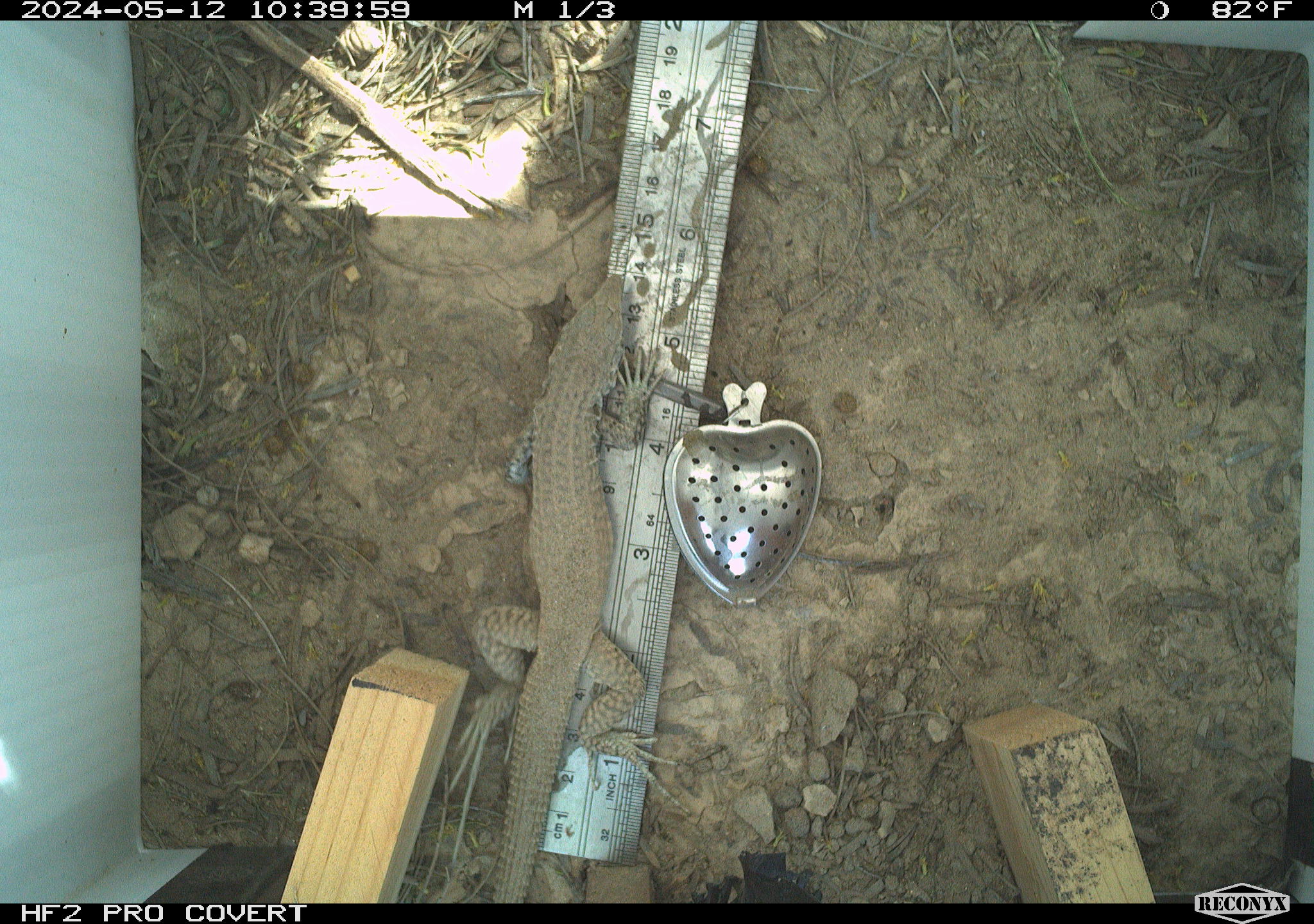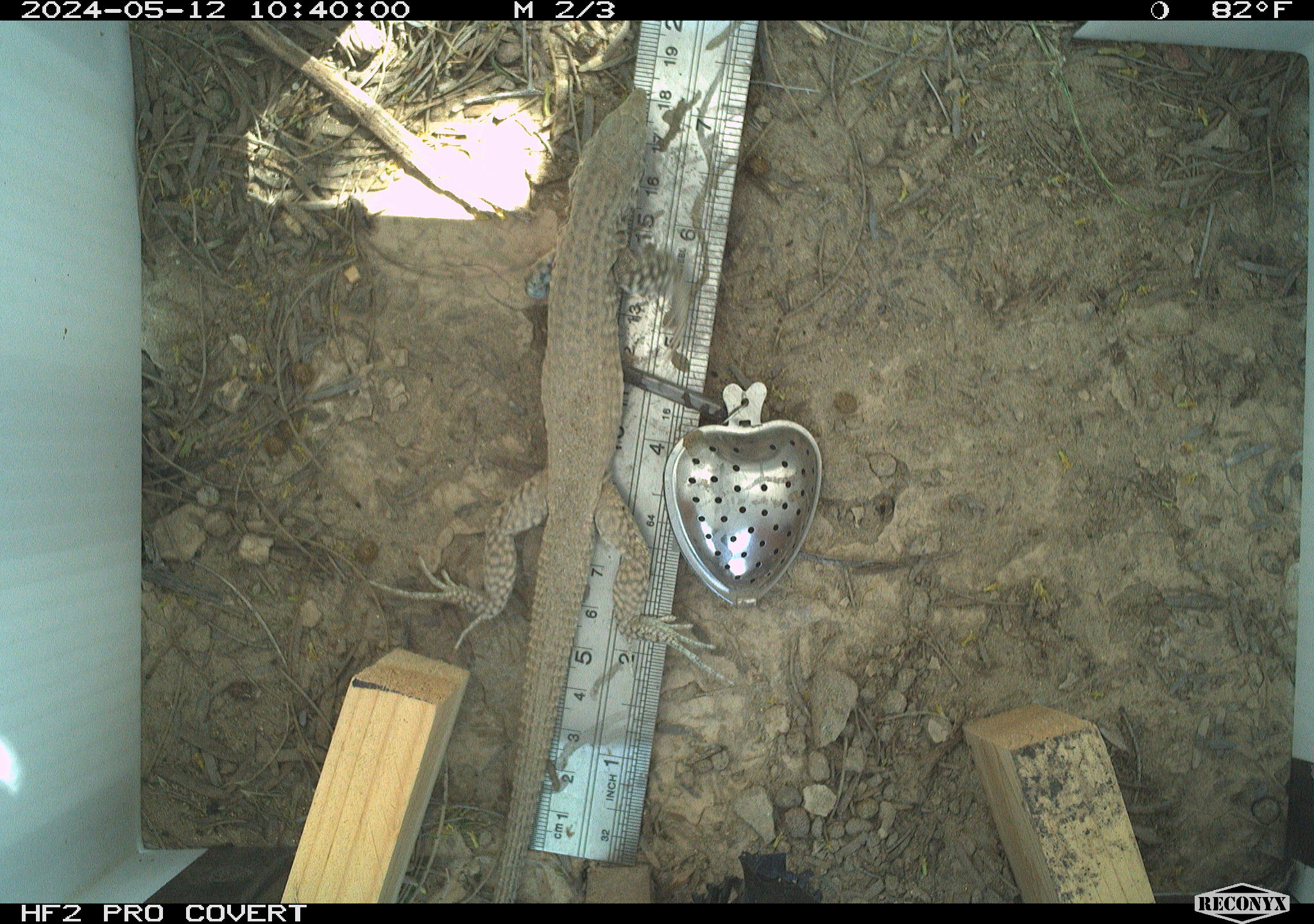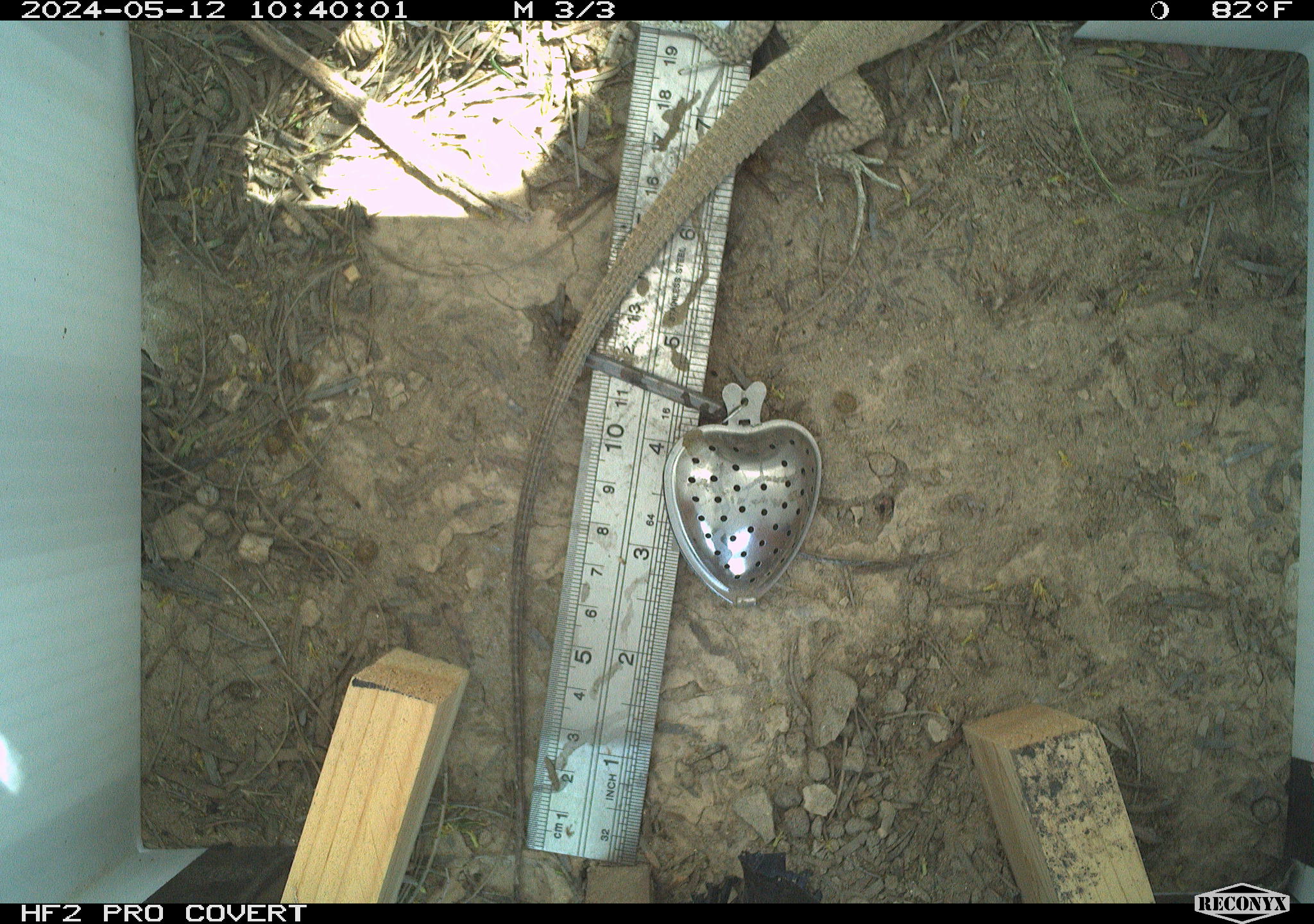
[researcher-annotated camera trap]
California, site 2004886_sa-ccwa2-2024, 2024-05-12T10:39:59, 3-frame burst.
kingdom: Animalia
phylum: Chordata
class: Reptilia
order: Squamata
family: Teiidae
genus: Aspidoscelis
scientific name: Aspidoscelis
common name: whiptail lizards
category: aspidoscelis species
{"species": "aspidoscelis species (whiptail lizards) (Aspidoscelis)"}